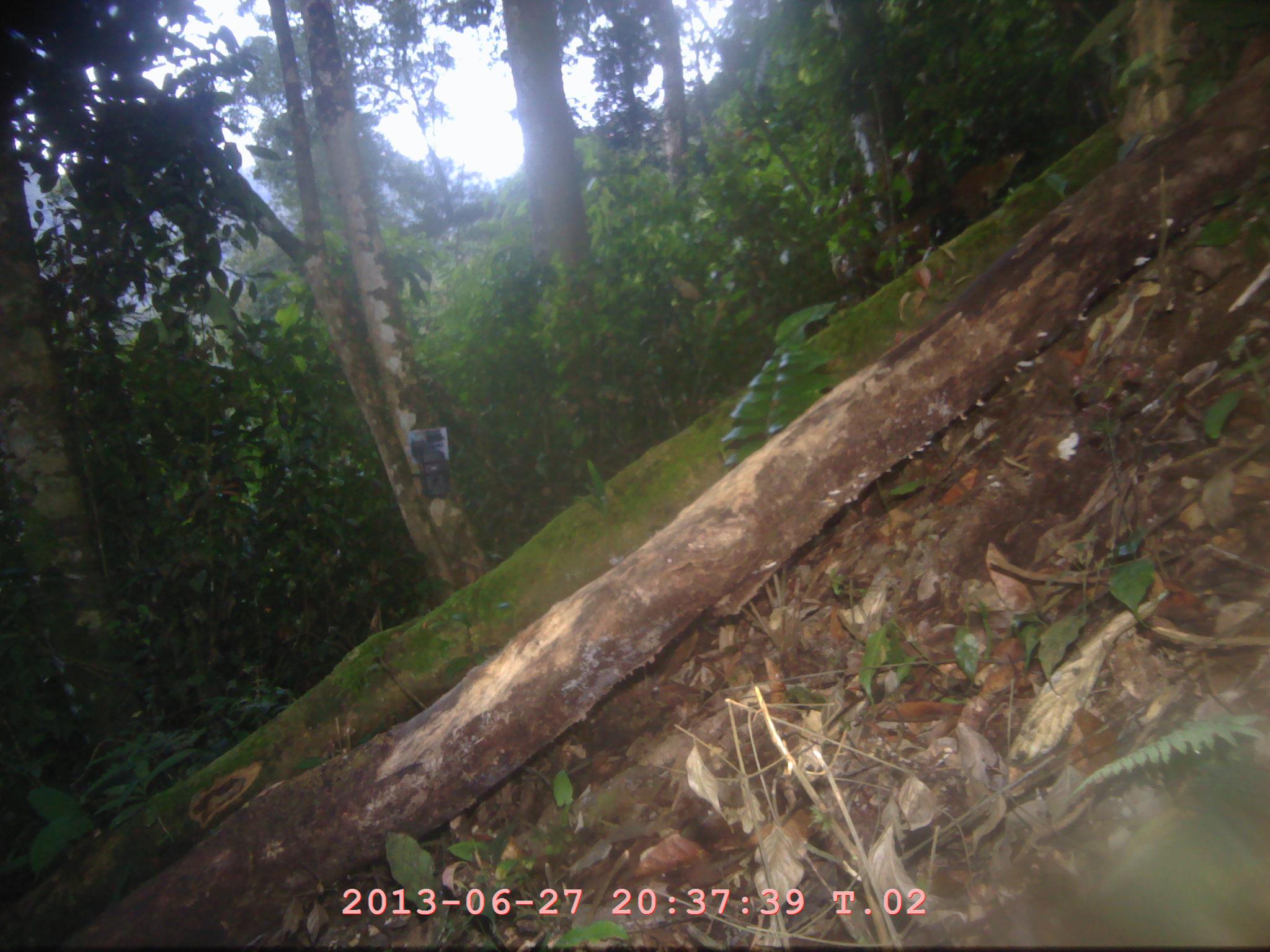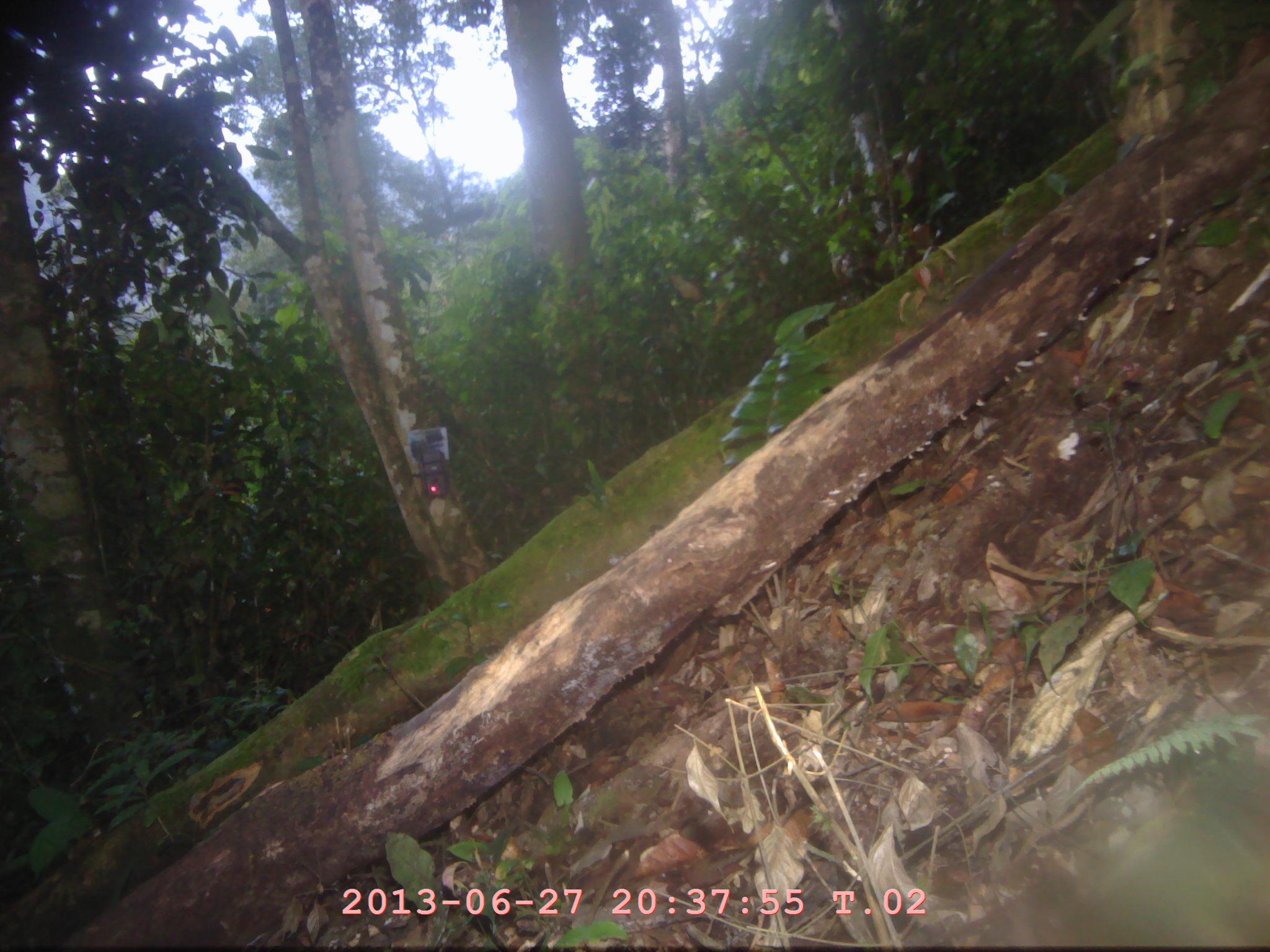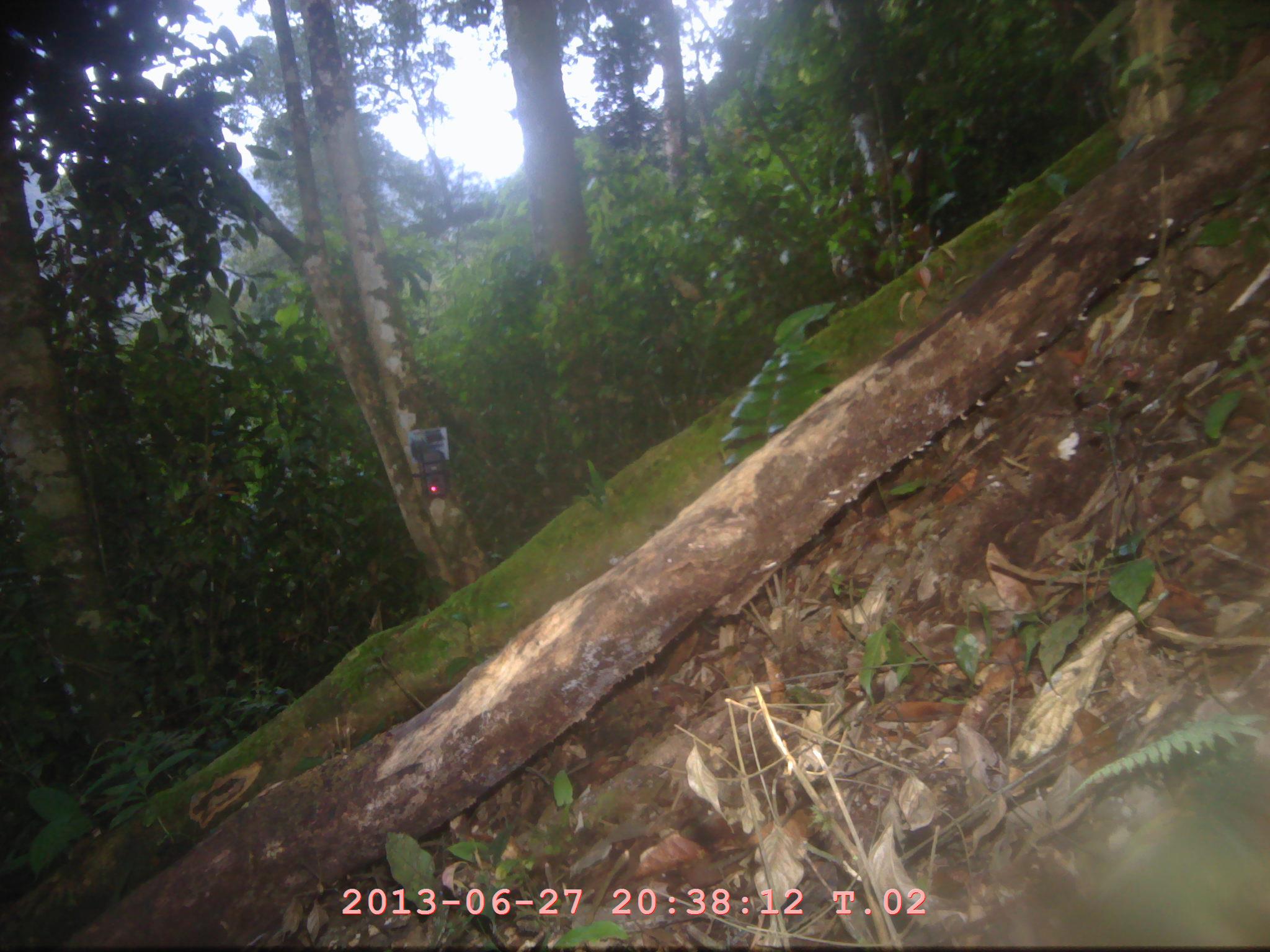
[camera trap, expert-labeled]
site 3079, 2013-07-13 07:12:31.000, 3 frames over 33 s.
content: unidentified animal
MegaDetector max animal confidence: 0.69